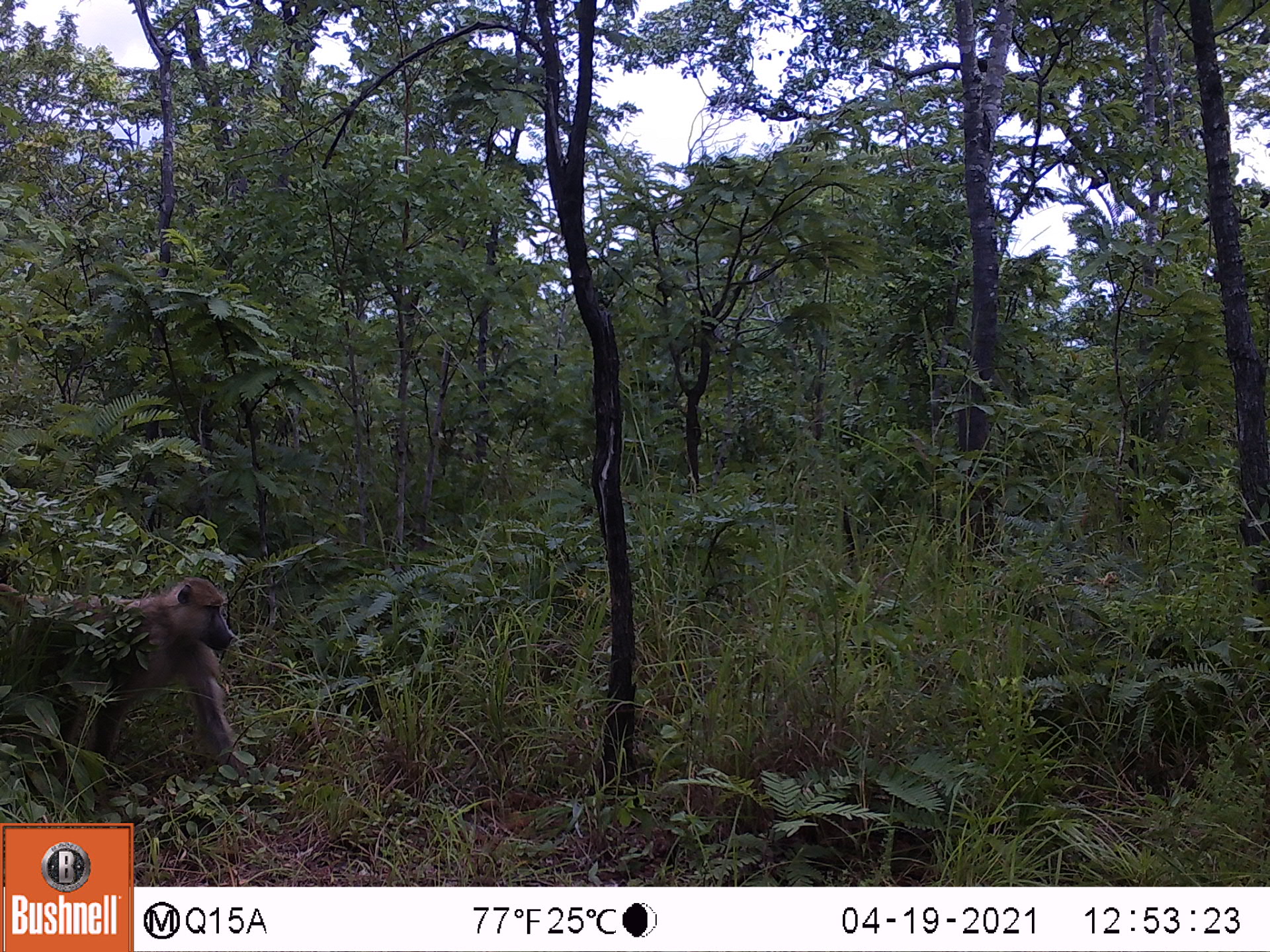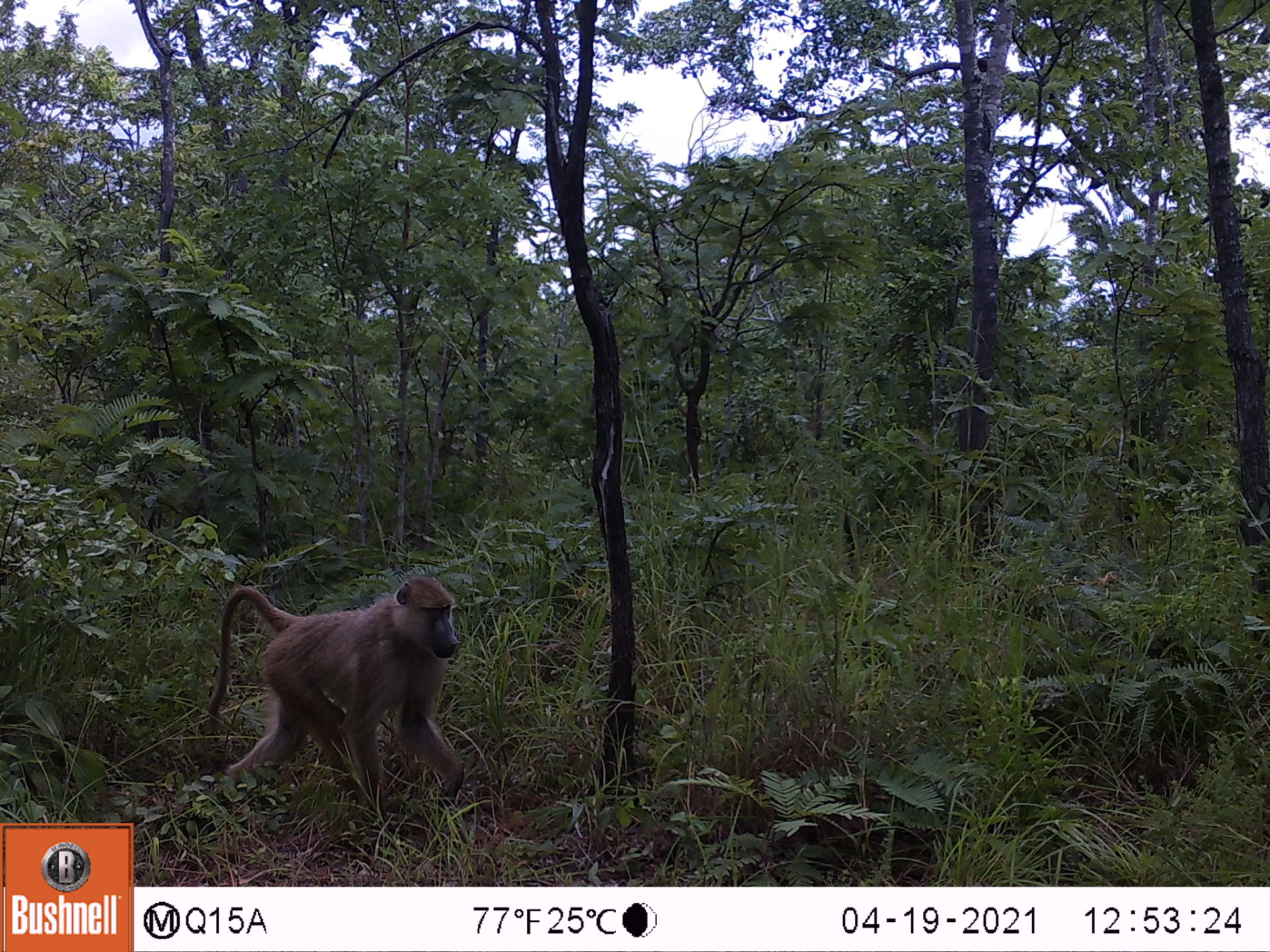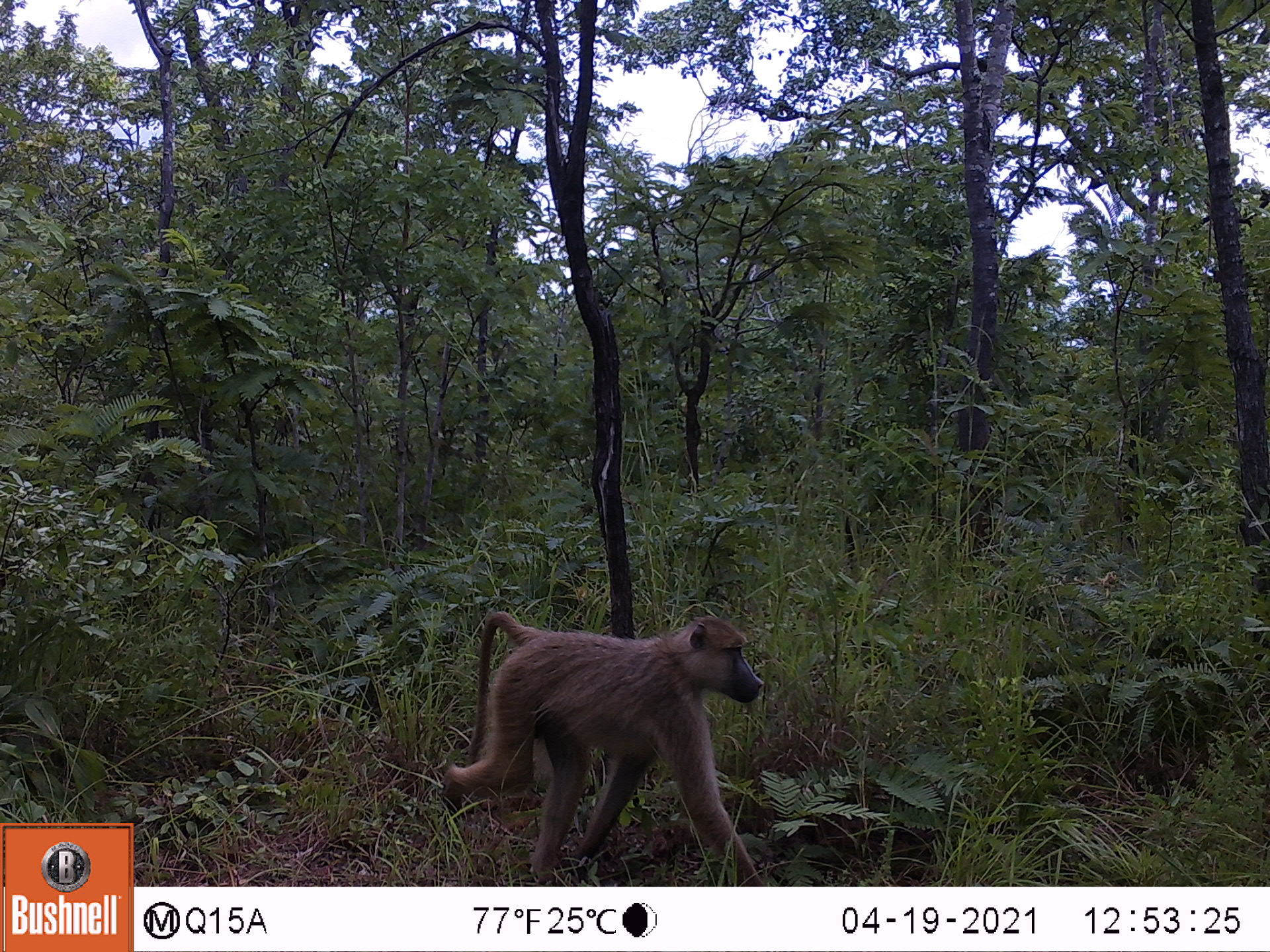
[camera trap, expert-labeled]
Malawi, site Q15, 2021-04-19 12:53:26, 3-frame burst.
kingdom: Animalia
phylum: Chordata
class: Mammalia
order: Primates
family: Cercopithecidae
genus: Papio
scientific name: Papio cynocephalus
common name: yellow baboon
Yellow baboon (Papio cynocephalus), count 1.